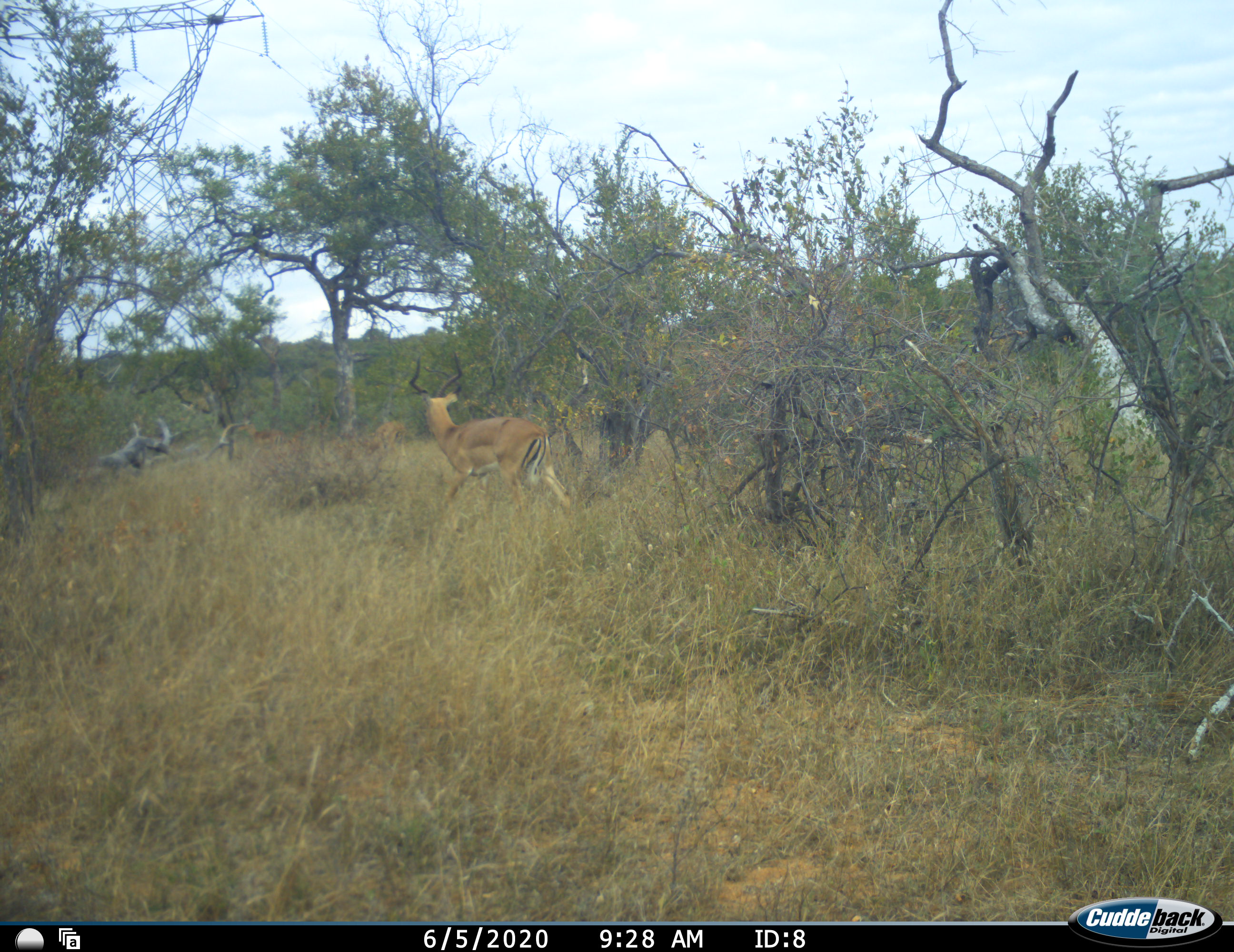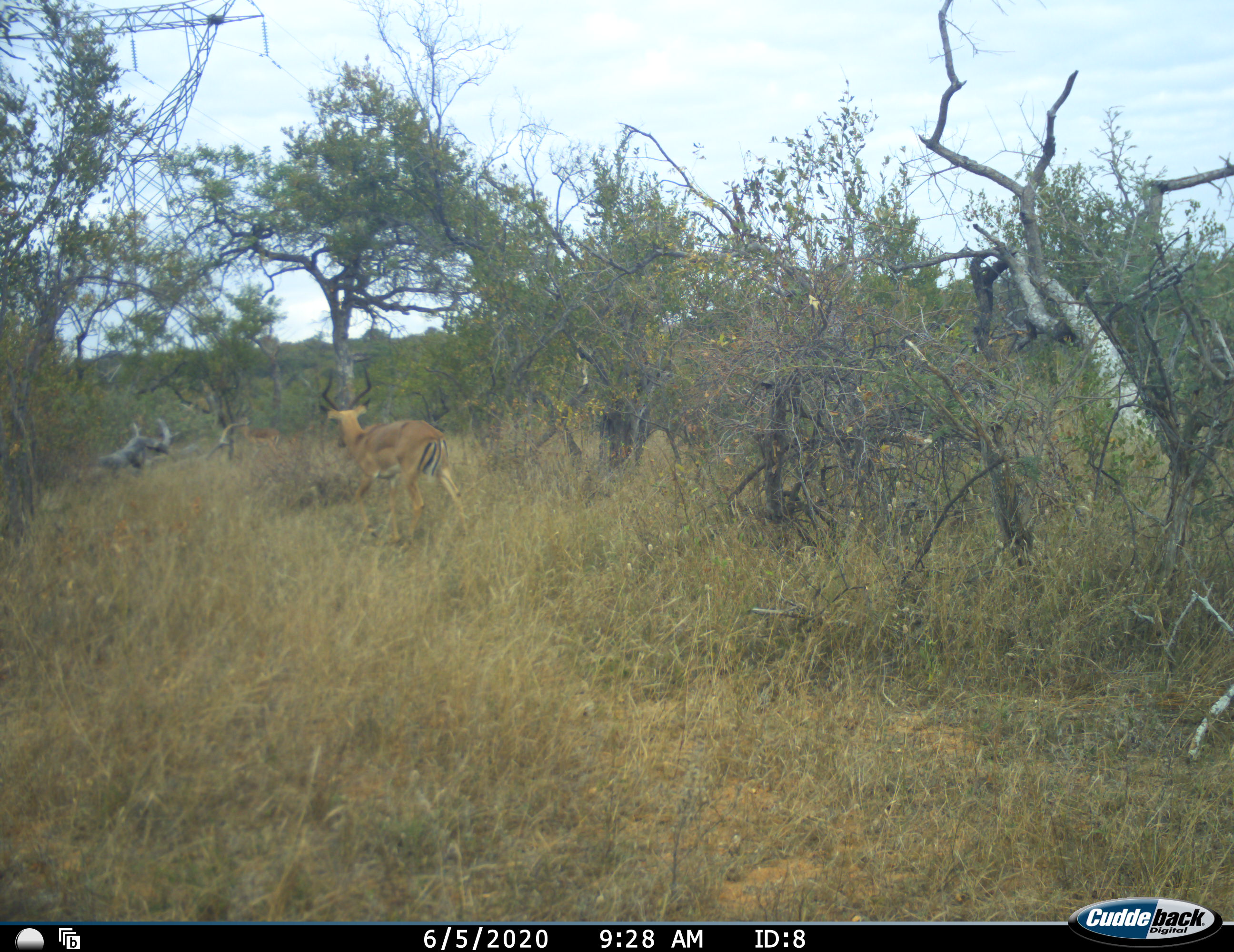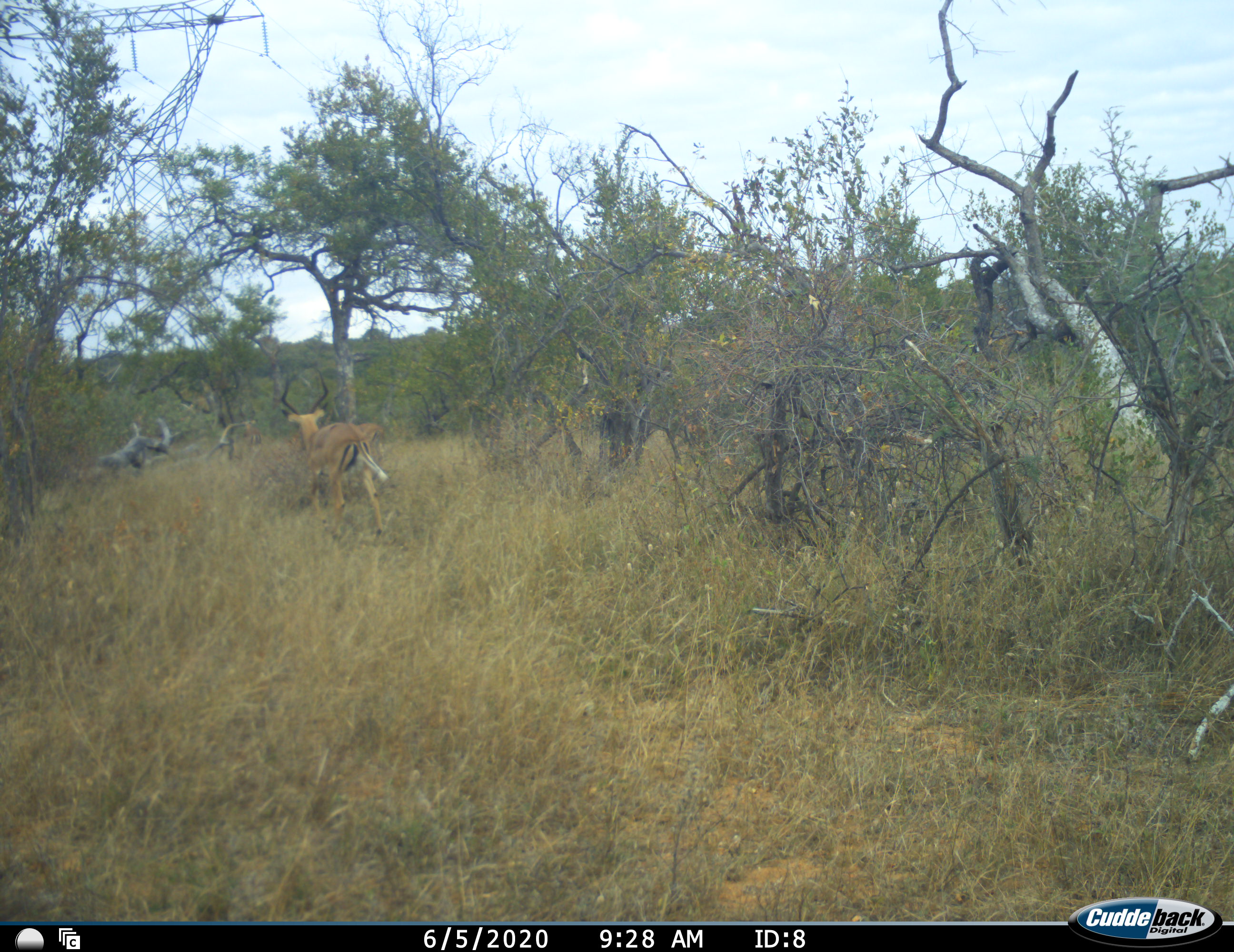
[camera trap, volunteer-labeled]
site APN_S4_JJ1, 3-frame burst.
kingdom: Animalia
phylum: Chordata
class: Mammalia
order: Artiodactyla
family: Bovidae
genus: Aepyceros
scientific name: Aepyceros melampus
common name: impala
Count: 3.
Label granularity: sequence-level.